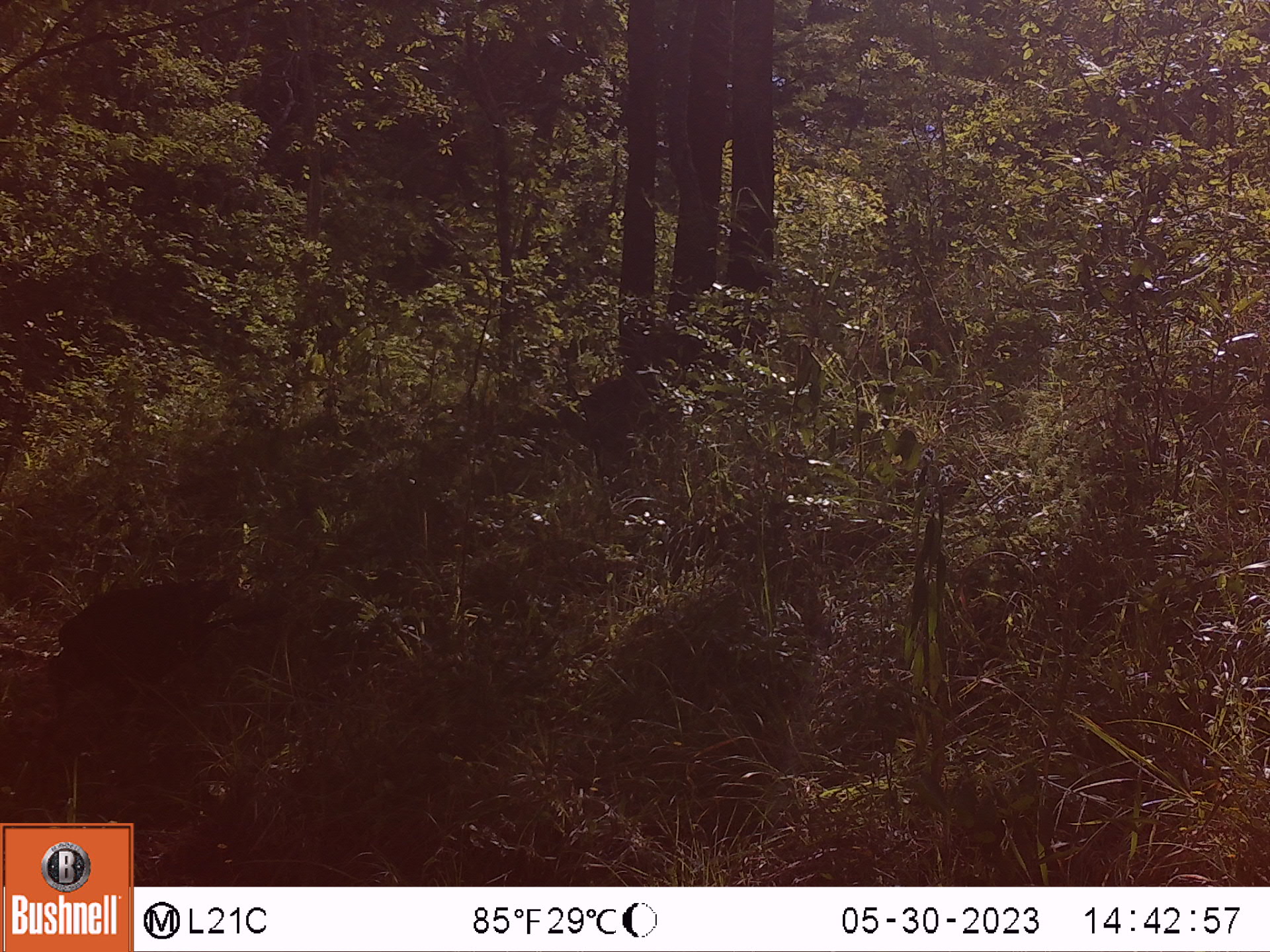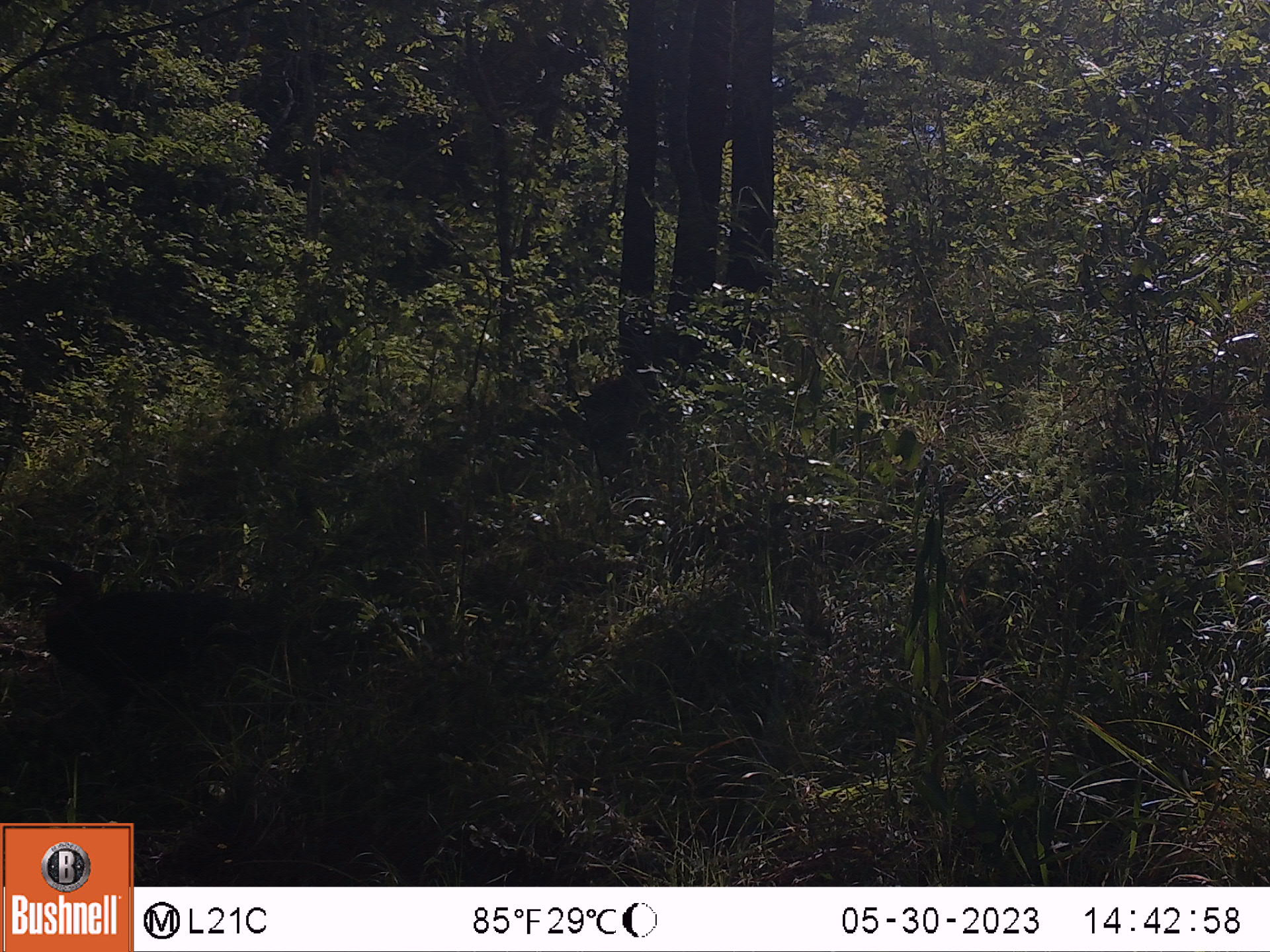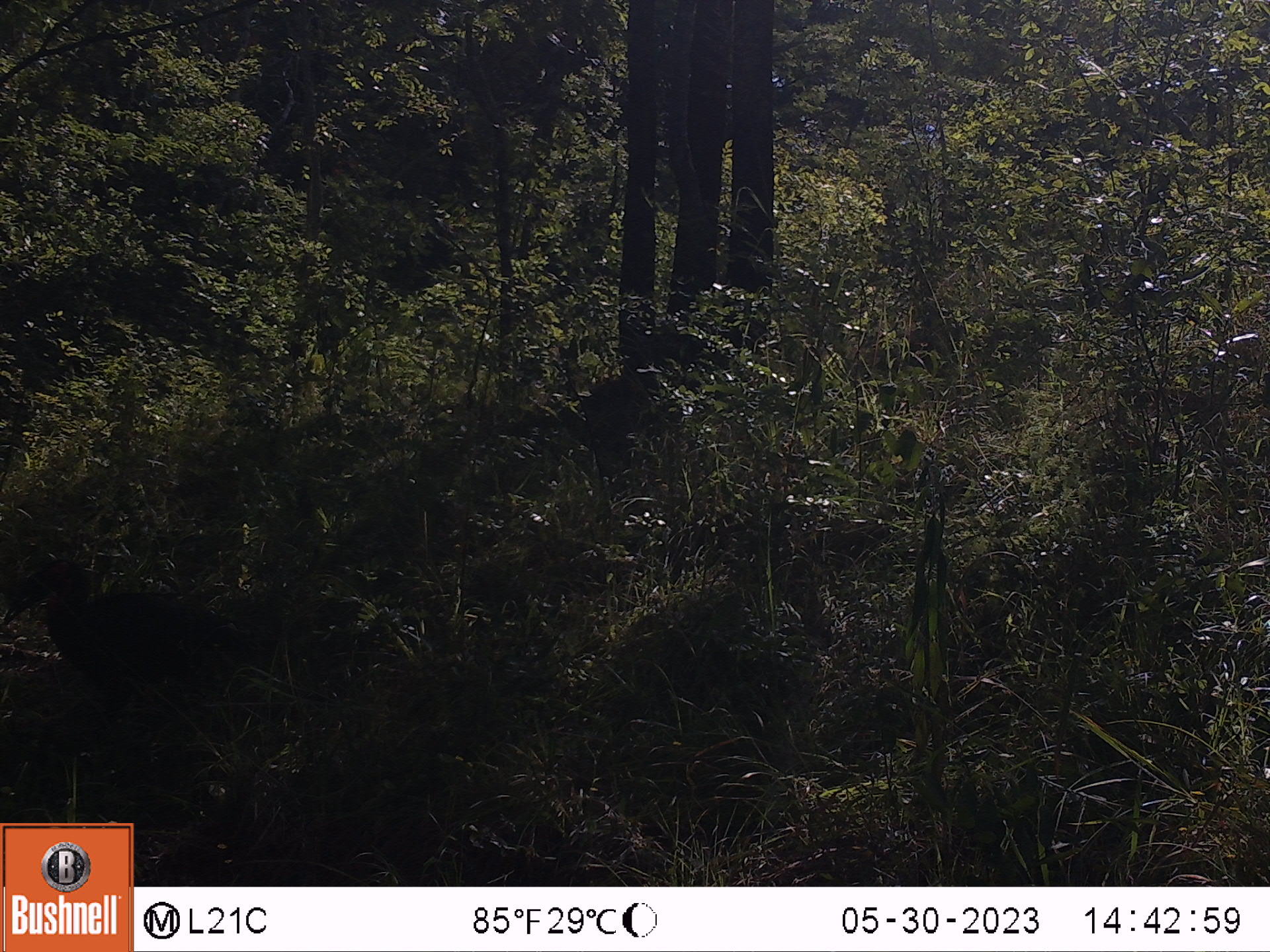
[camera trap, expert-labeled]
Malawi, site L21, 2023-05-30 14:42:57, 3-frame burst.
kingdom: Animalia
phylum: Chordata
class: Aves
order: Bucerotiformes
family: Bucorvidae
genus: Bucorvus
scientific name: Bucorvus leadbeateri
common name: southern ground hornbill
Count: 1.